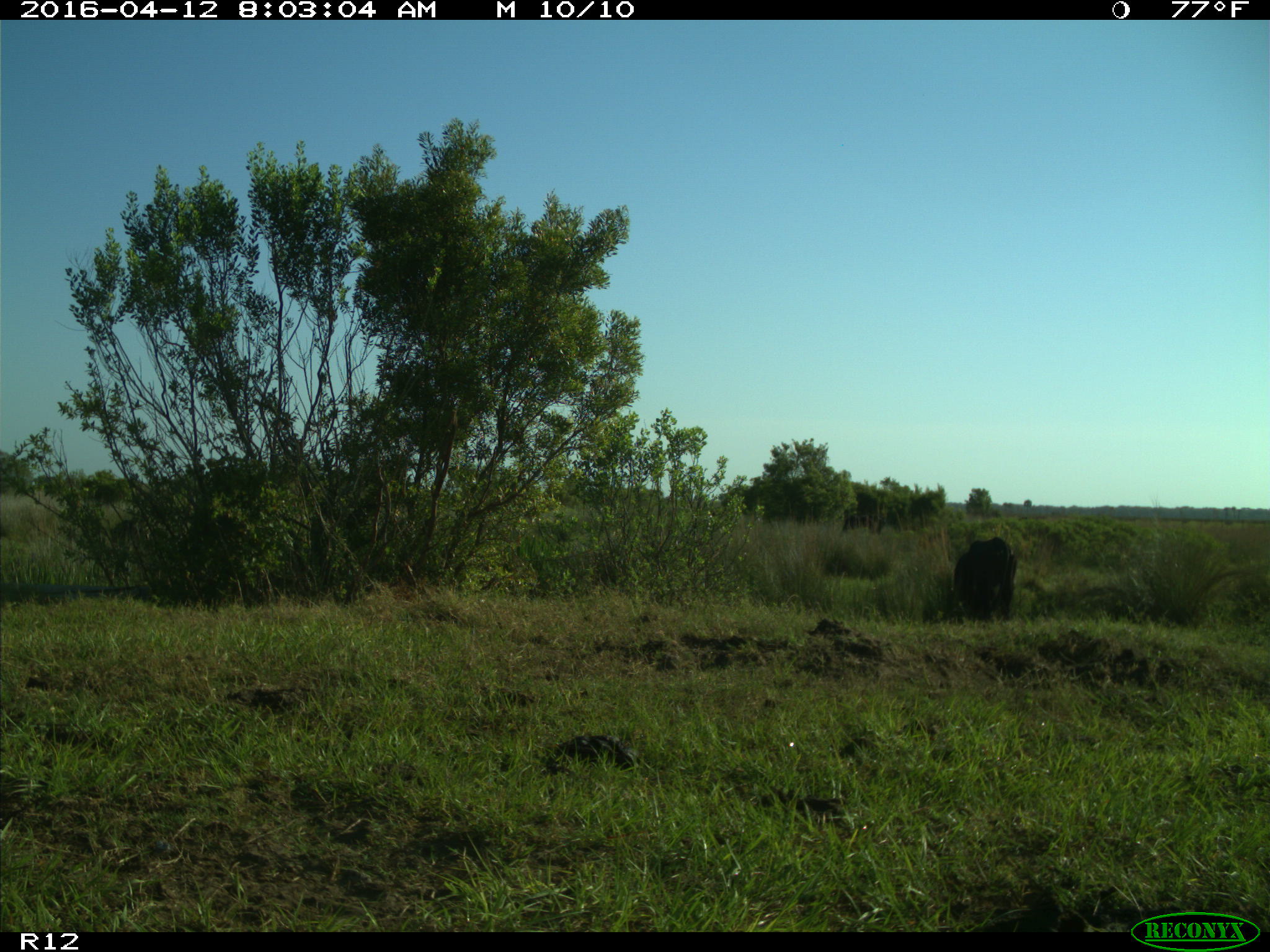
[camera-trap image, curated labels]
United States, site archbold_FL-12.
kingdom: Animalia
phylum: Chordata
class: Mammalia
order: Artiodactyla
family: Bovidae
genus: Bos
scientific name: Bos taurus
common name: domestic cow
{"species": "Bos taurus (domestic cow)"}